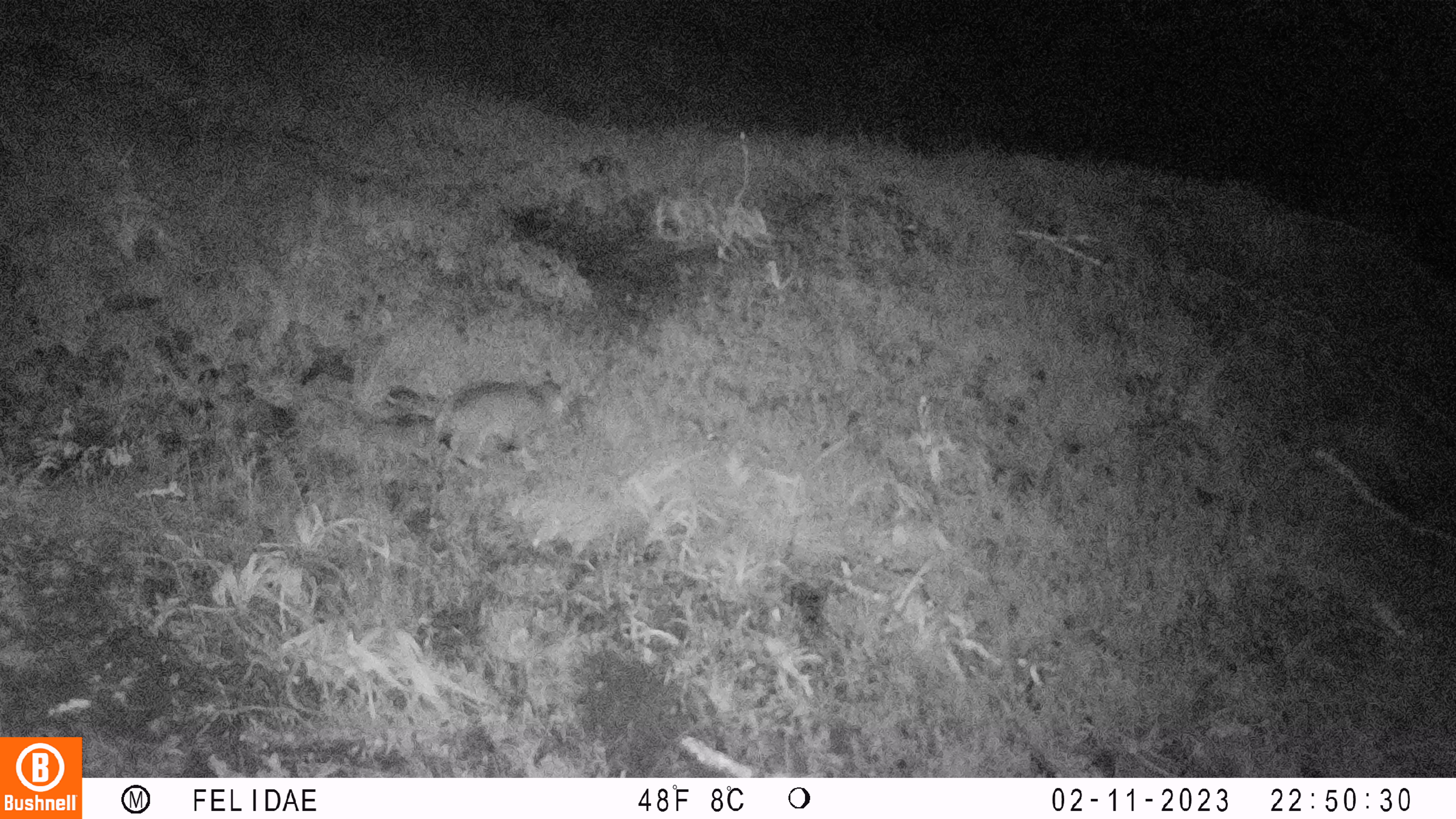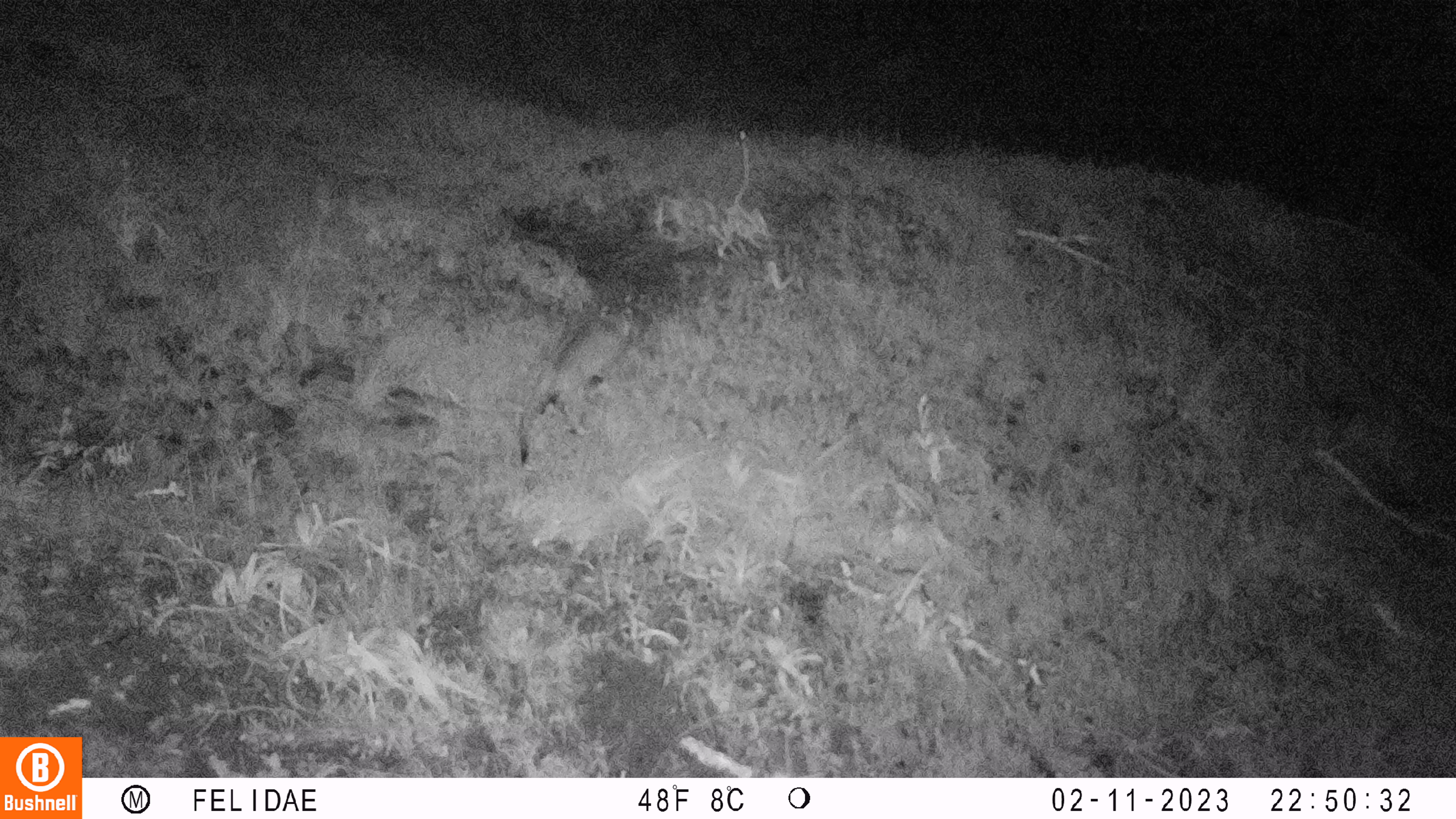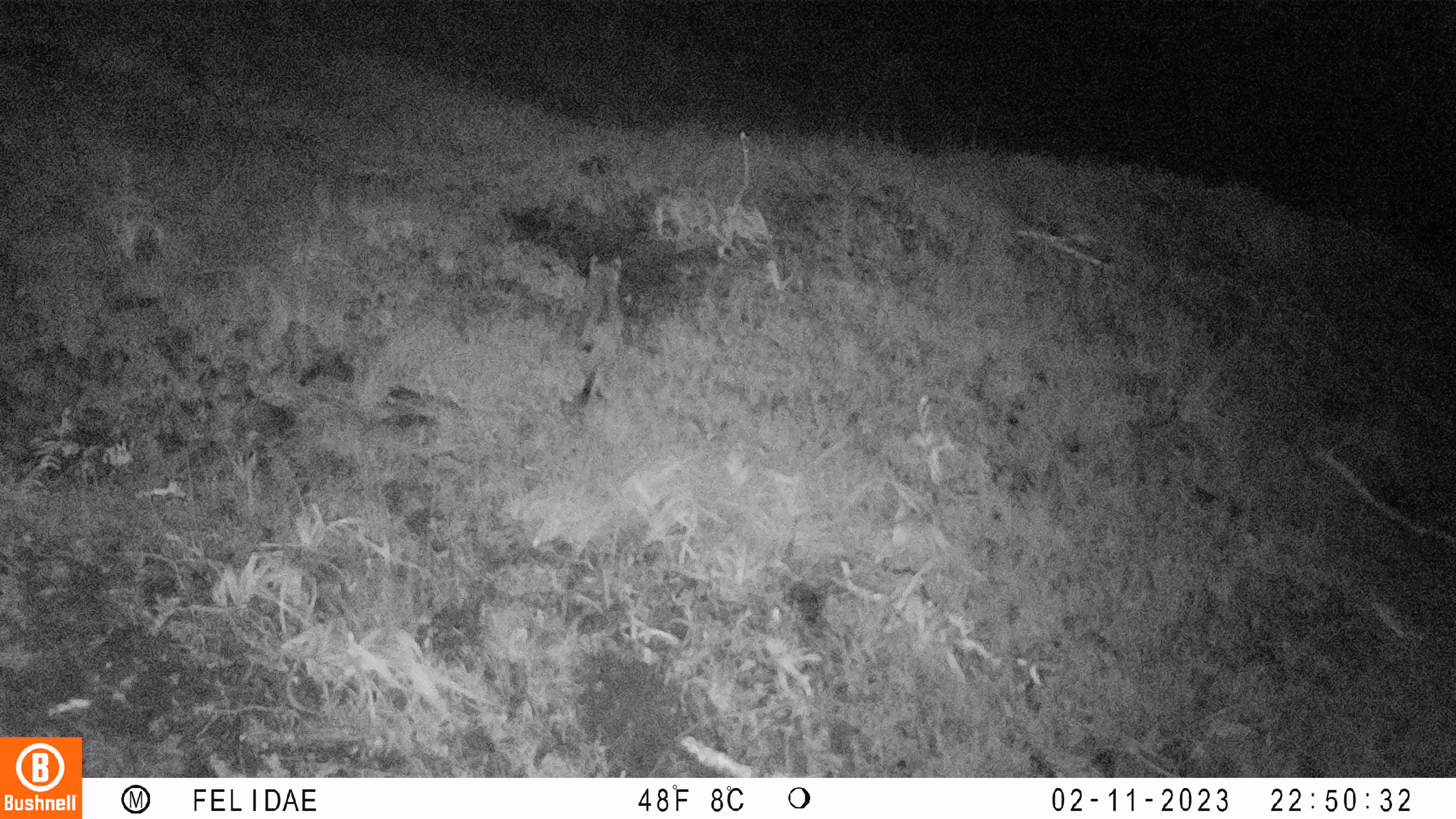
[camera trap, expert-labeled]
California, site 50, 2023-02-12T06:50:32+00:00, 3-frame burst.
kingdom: Animalia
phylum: Chordata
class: Mammalia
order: Carnivora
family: Felidae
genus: Lynx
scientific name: Lynx rufus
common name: bobcat